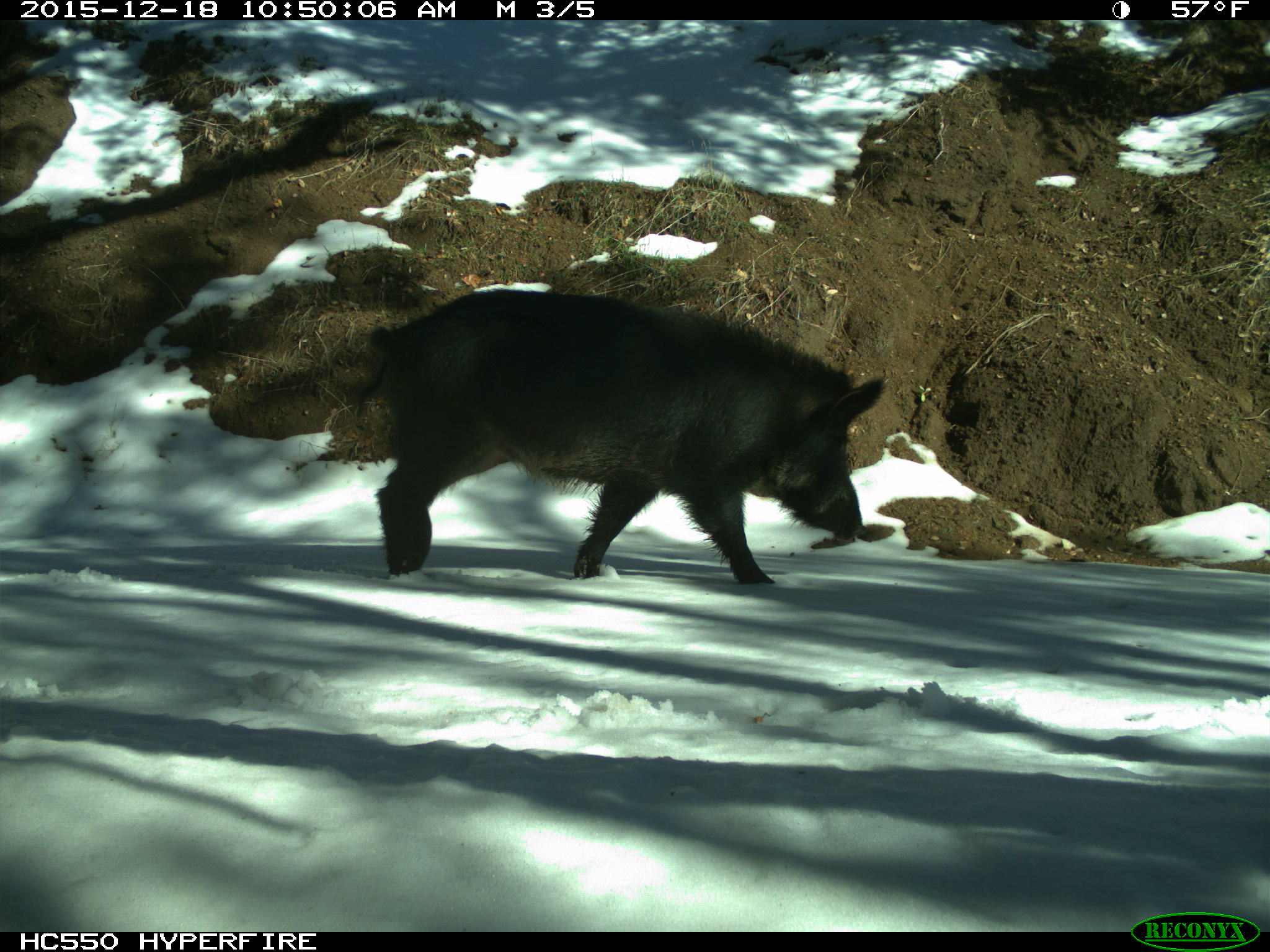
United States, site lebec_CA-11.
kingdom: Animalia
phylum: Chordata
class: Mammalia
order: Artiodactyla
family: Suidae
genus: Sus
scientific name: Sus scrofa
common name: wild boar